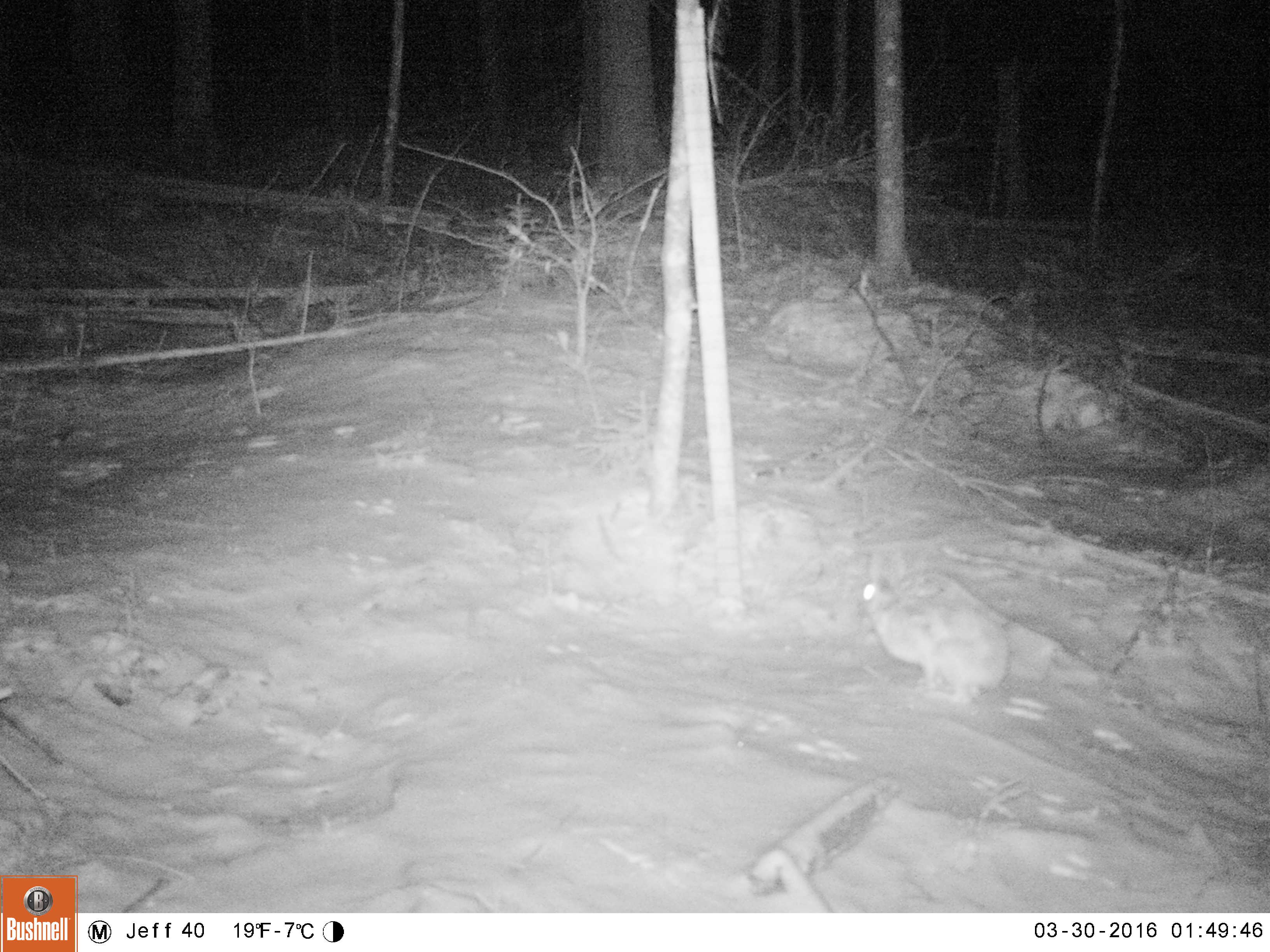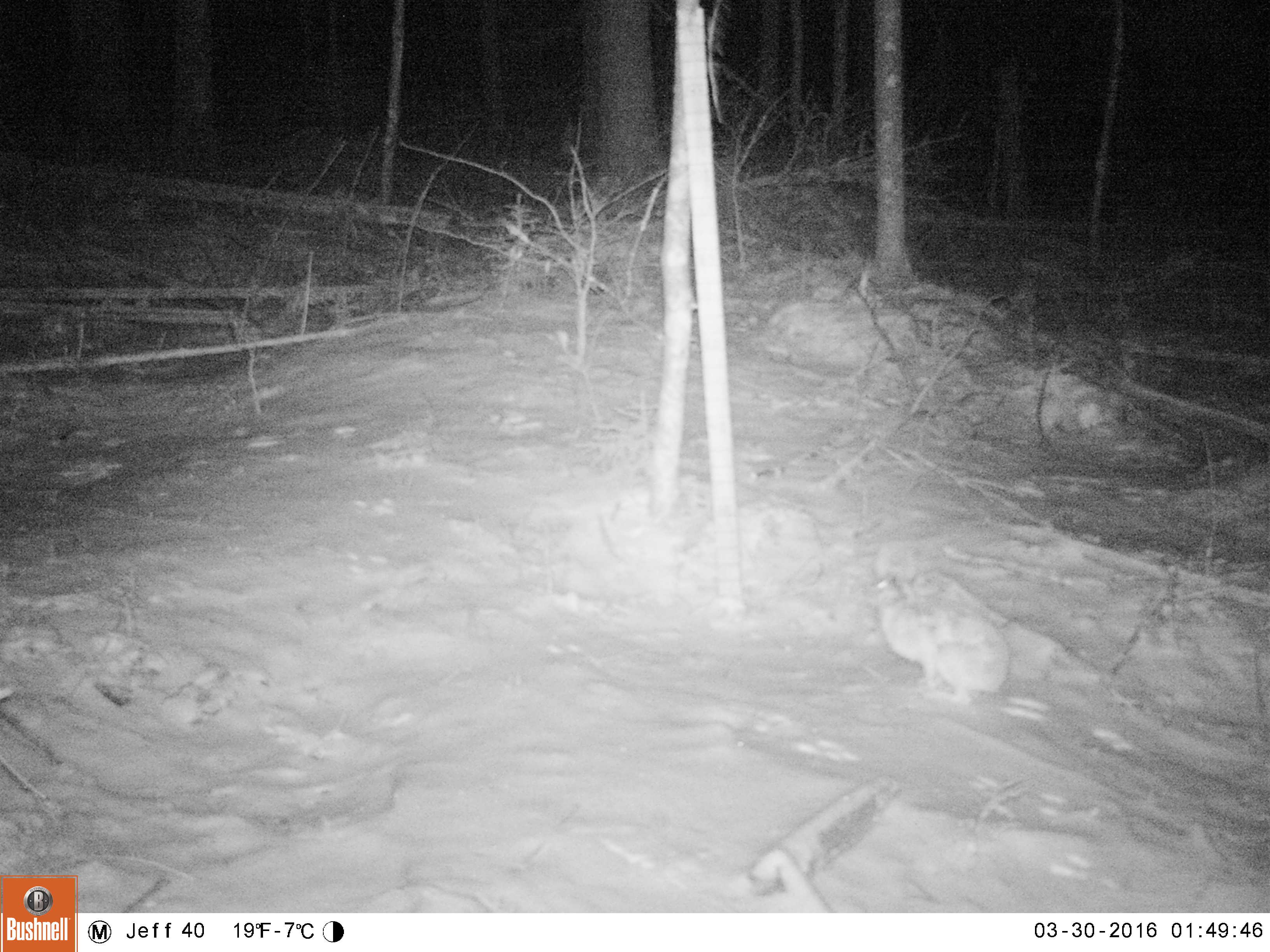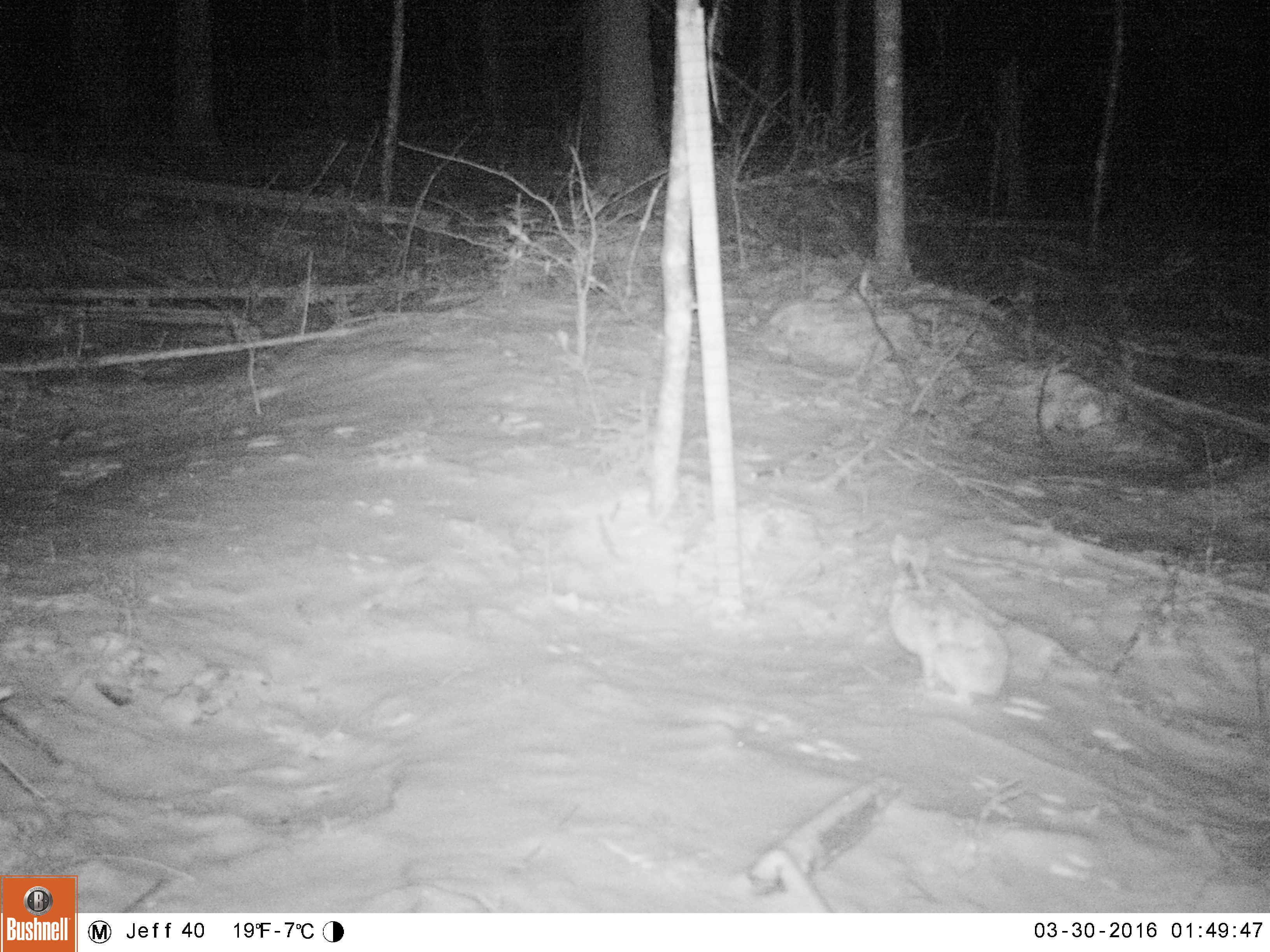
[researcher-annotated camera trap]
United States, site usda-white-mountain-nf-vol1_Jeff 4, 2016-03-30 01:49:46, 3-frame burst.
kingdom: Animalia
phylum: Chordata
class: Mammalia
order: Lagomorpha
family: Leporidae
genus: Lepus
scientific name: Lepus americanus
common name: snowshoe hare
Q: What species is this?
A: Snowshoe hare (Lepus americanus).